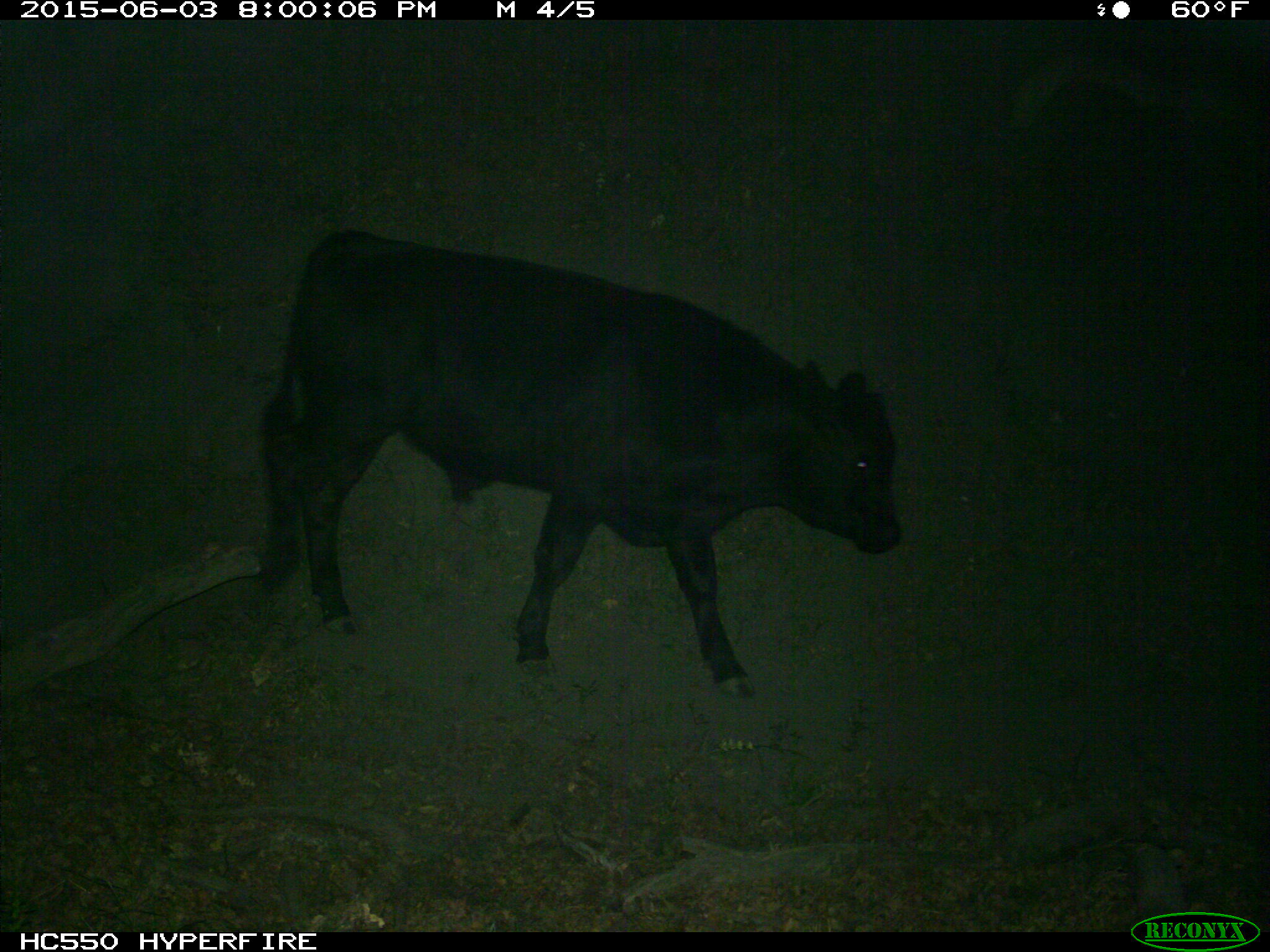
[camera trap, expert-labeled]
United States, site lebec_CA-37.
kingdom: Animalia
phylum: Chordata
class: Mammalia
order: Artiodactyla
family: Bovidae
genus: Bos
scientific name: Bos taurus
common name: domestic cow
Bos taurus (domestic cow).